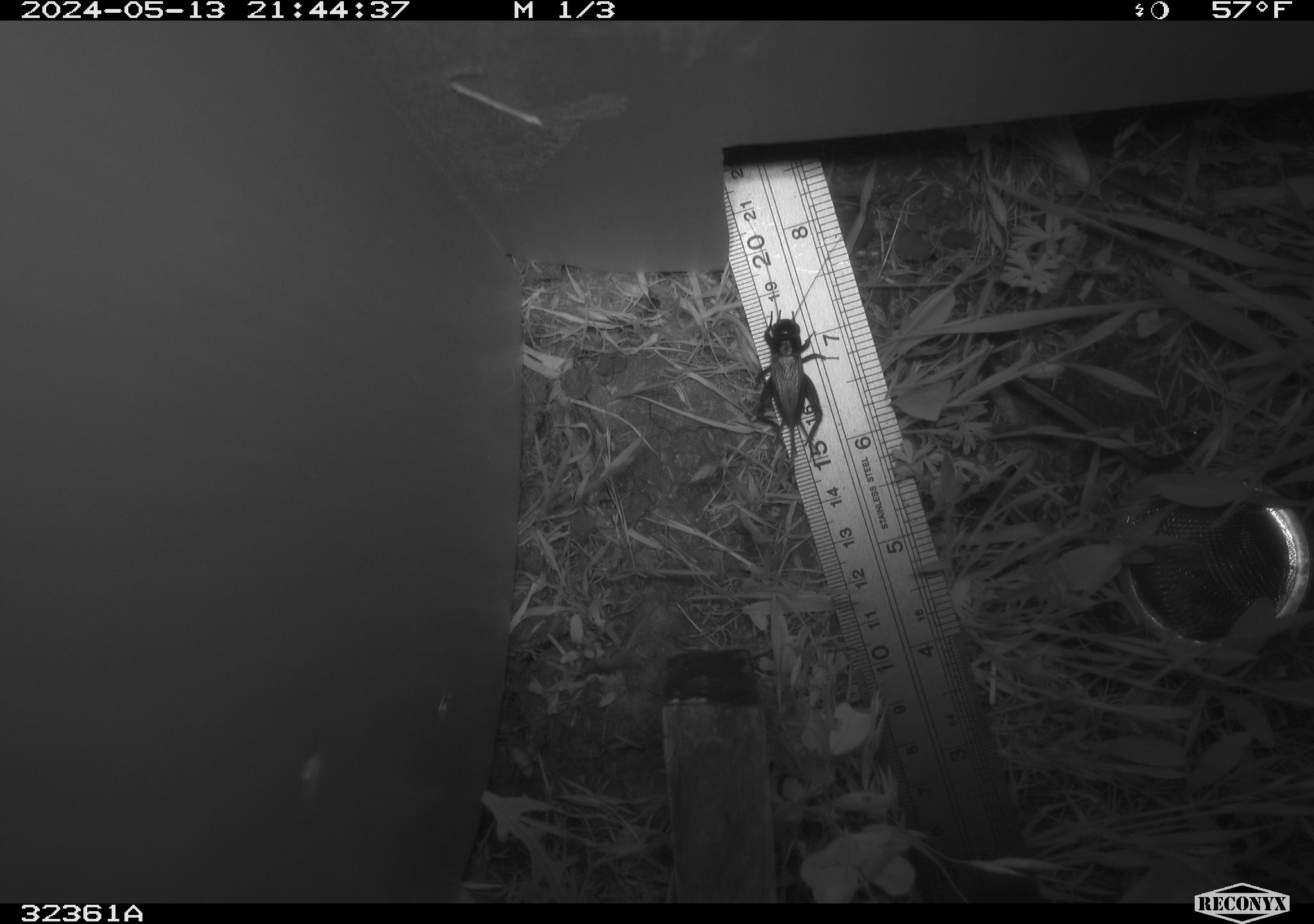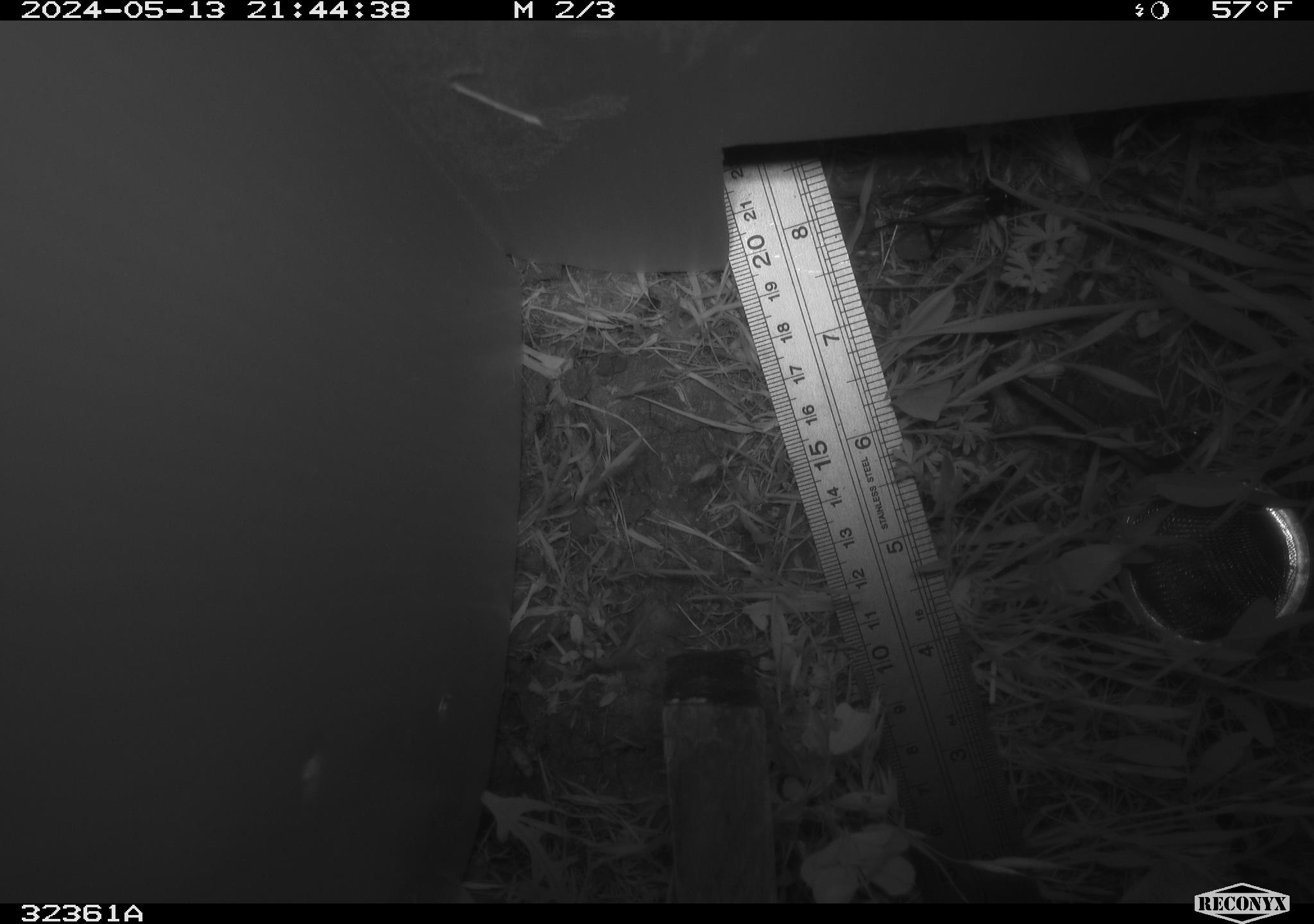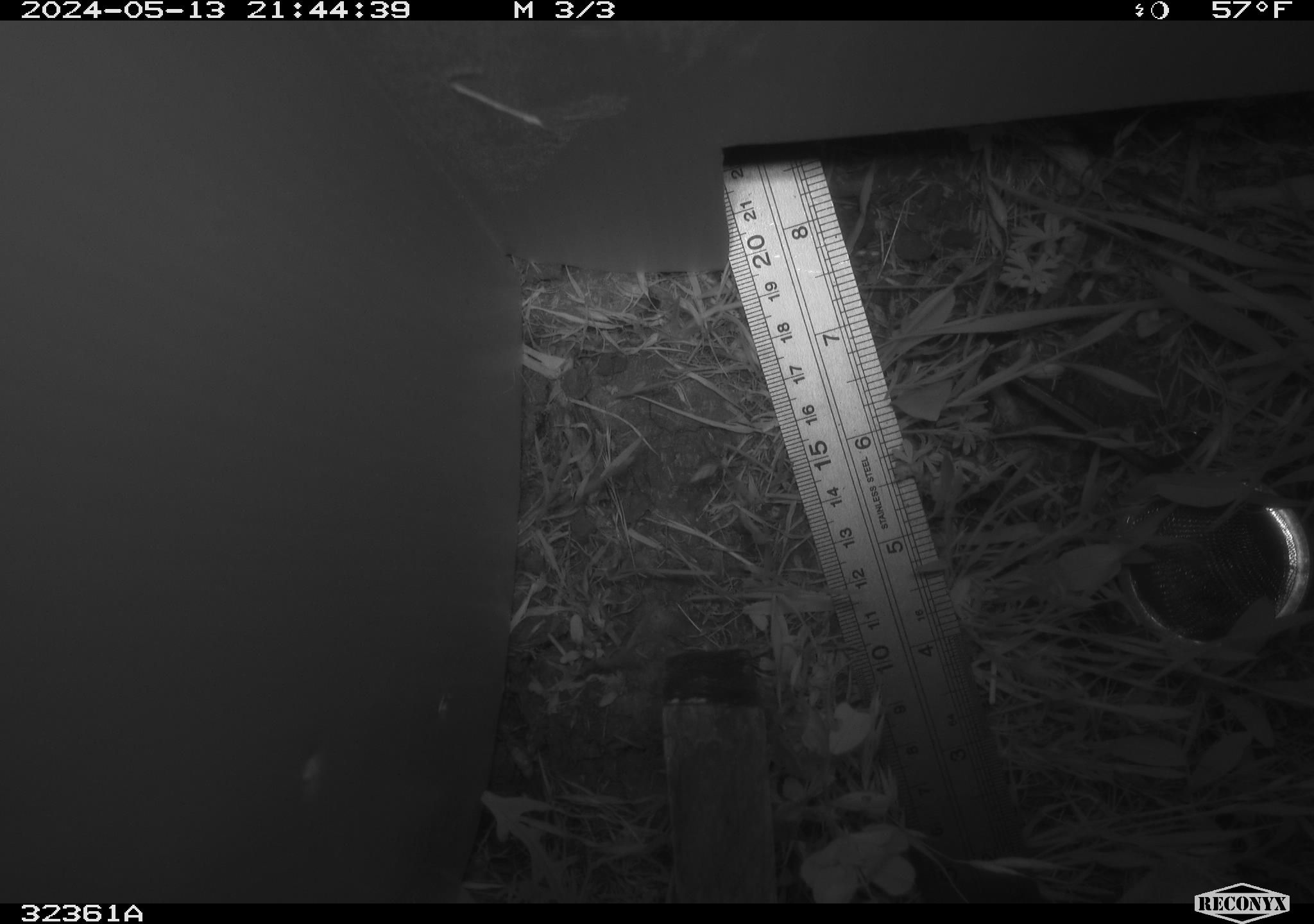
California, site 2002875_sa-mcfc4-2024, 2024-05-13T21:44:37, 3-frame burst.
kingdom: Animalia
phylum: Arthropoda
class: Insecta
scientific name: Insecta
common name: insect